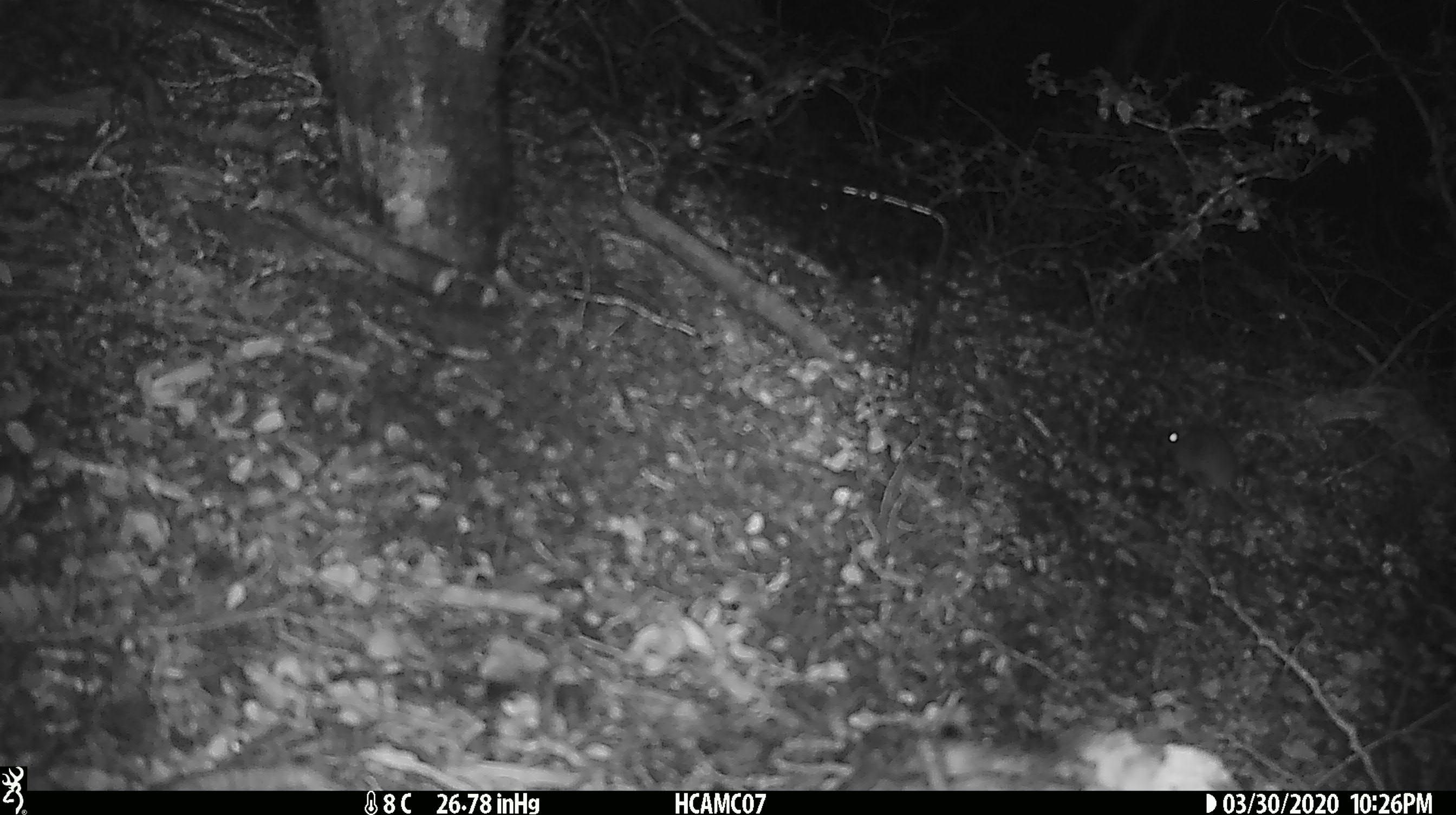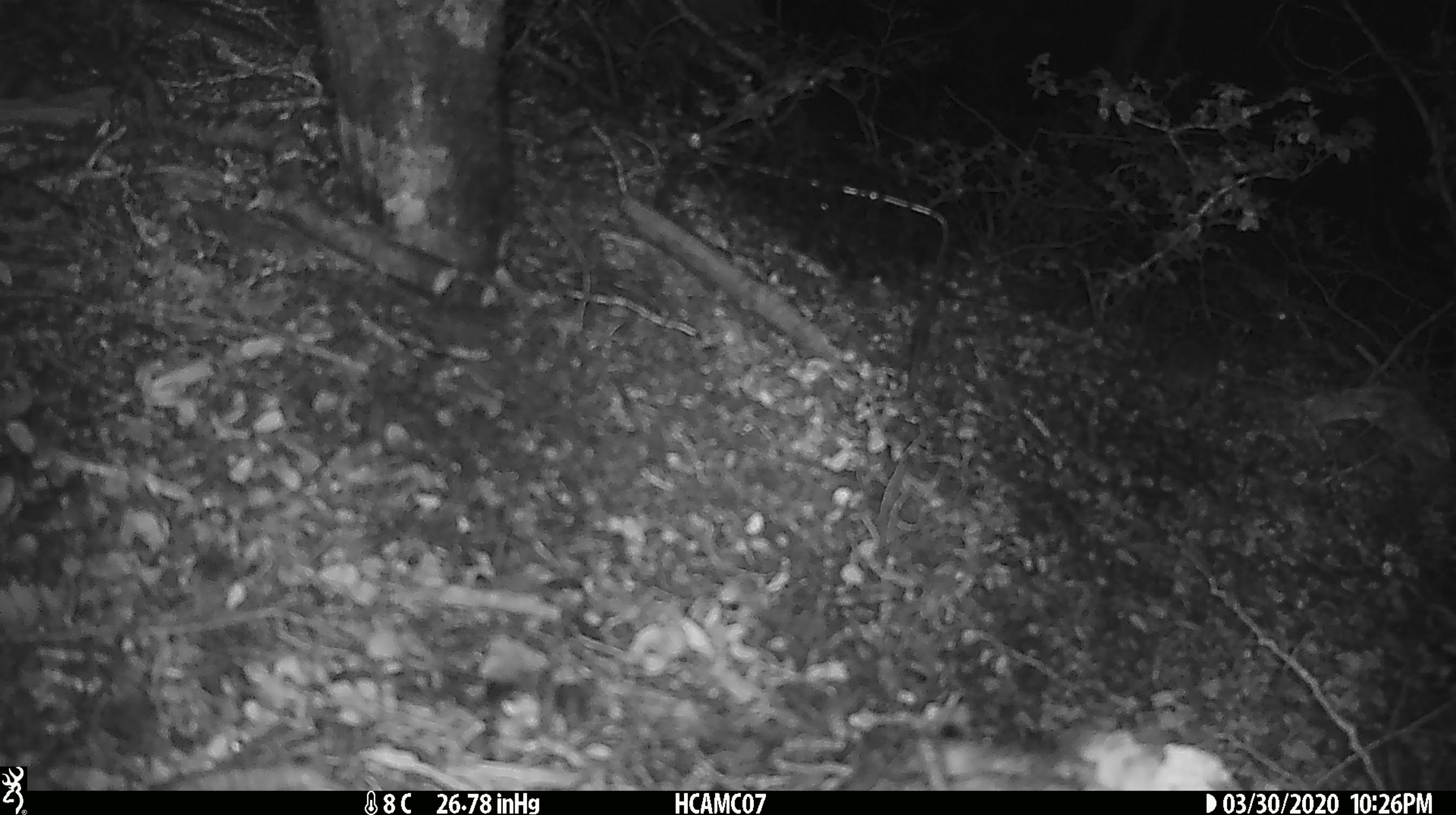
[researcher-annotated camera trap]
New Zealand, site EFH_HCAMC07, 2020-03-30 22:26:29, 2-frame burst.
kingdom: Animalia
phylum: Chordata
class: Mammalia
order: Rodentia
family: Muridae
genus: Mus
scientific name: Mus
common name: mouse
Mouse (Mus).